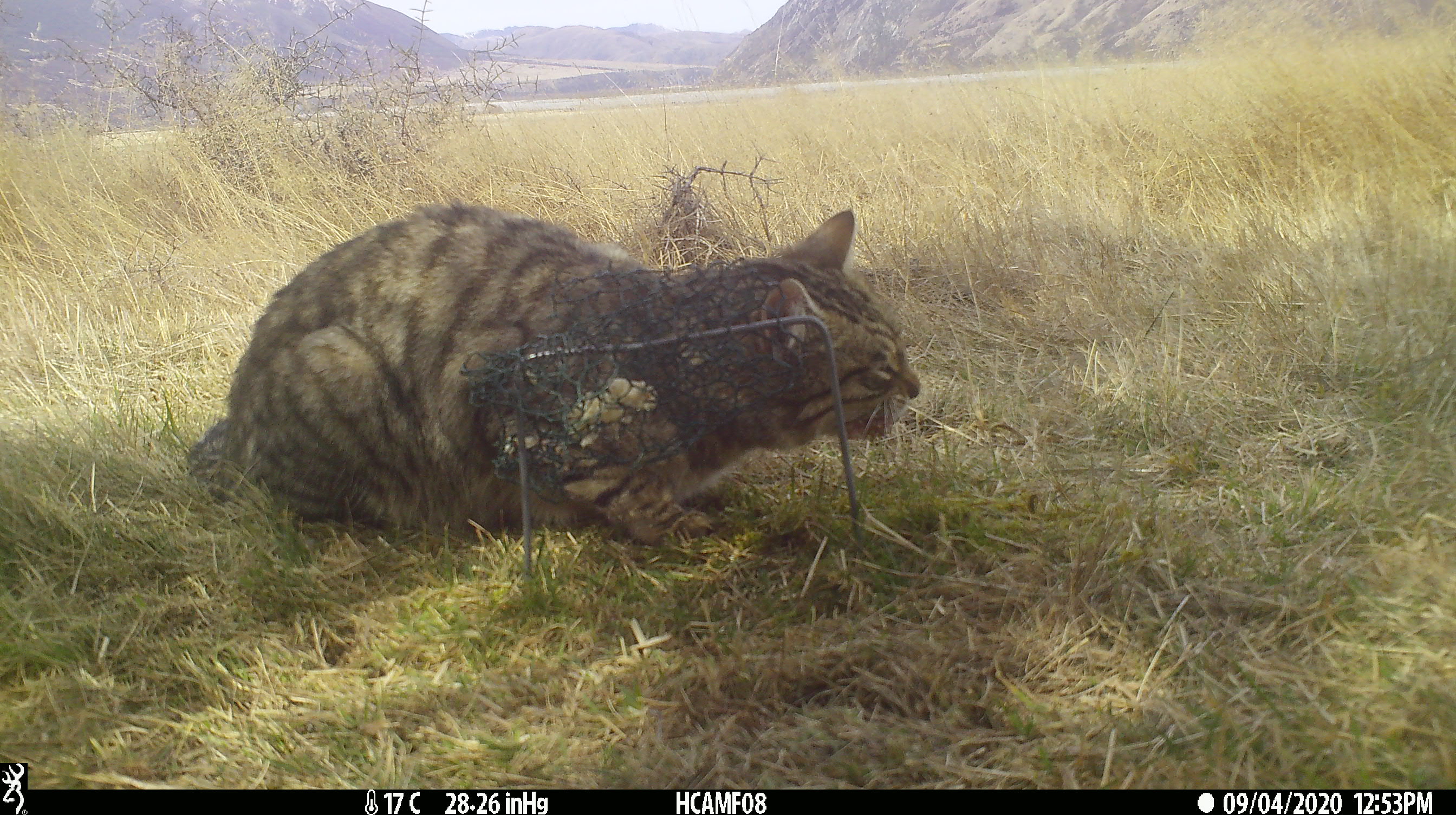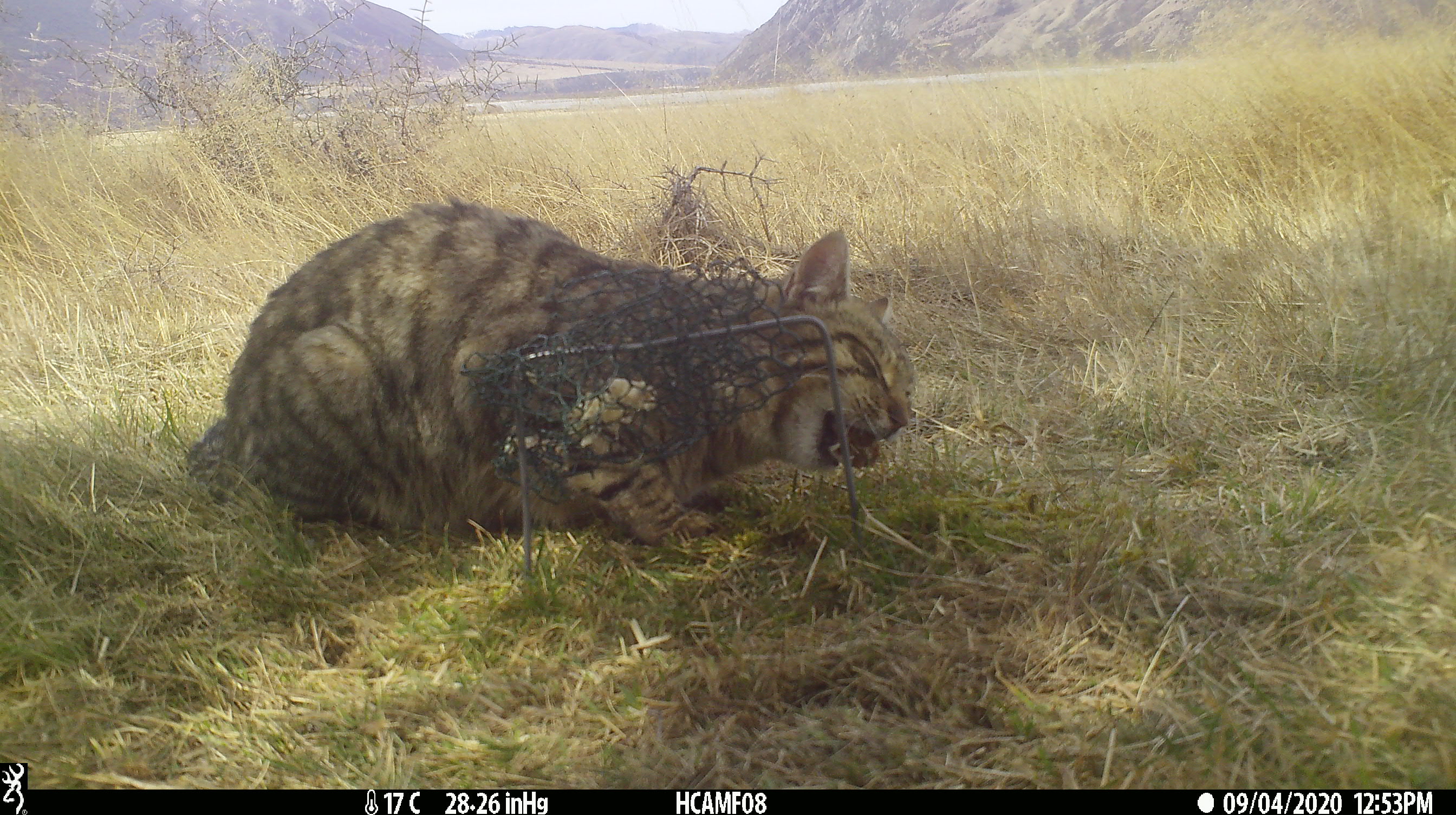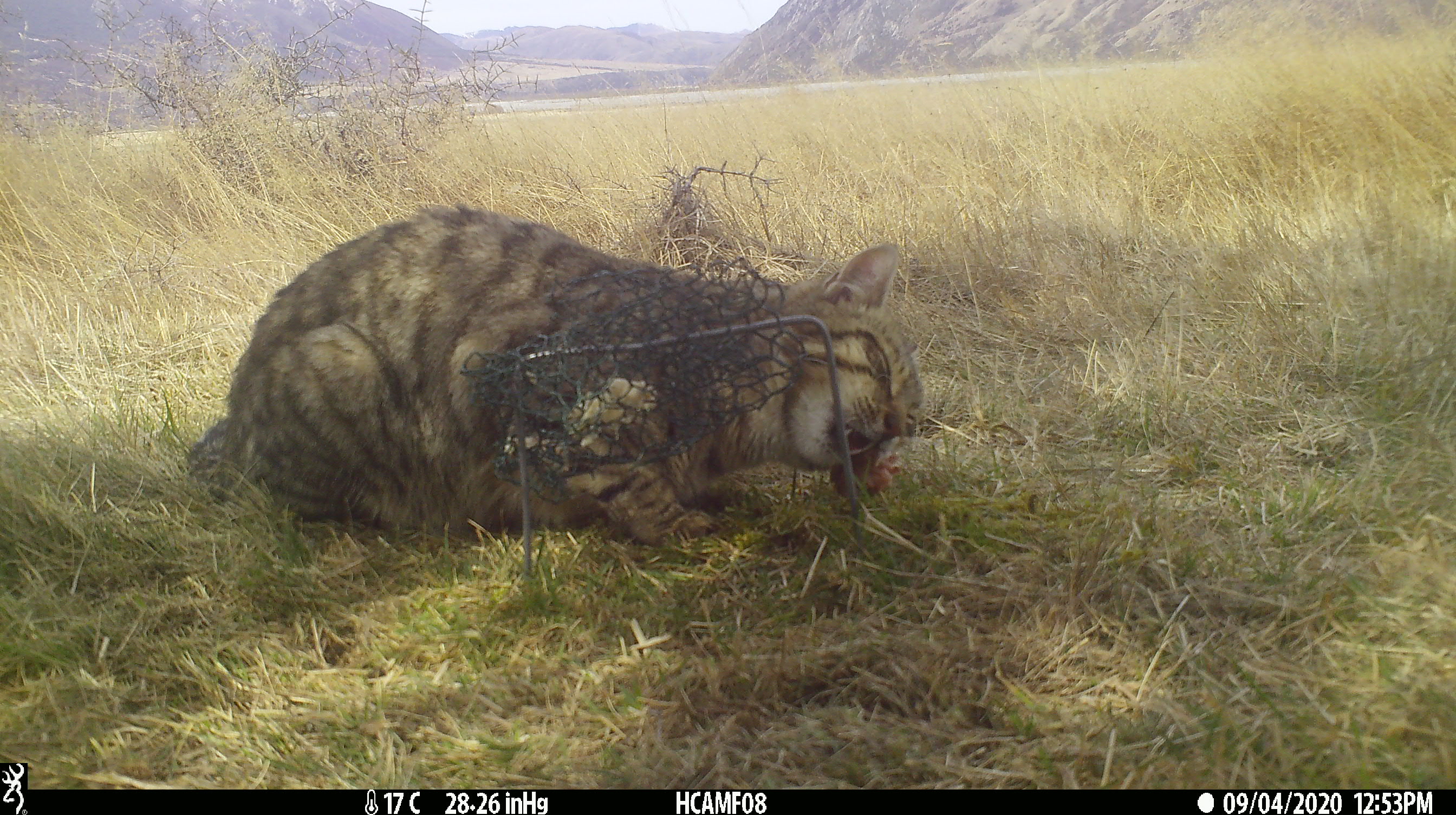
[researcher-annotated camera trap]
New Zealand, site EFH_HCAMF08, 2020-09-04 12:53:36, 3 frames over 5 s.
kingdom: Animalia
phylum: Chordata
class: Mammalia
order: Carnivora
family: Felidae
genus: Felis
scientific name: Felis catus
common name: domestic cat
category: cat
Cat (domestic cat) (Felis catus).